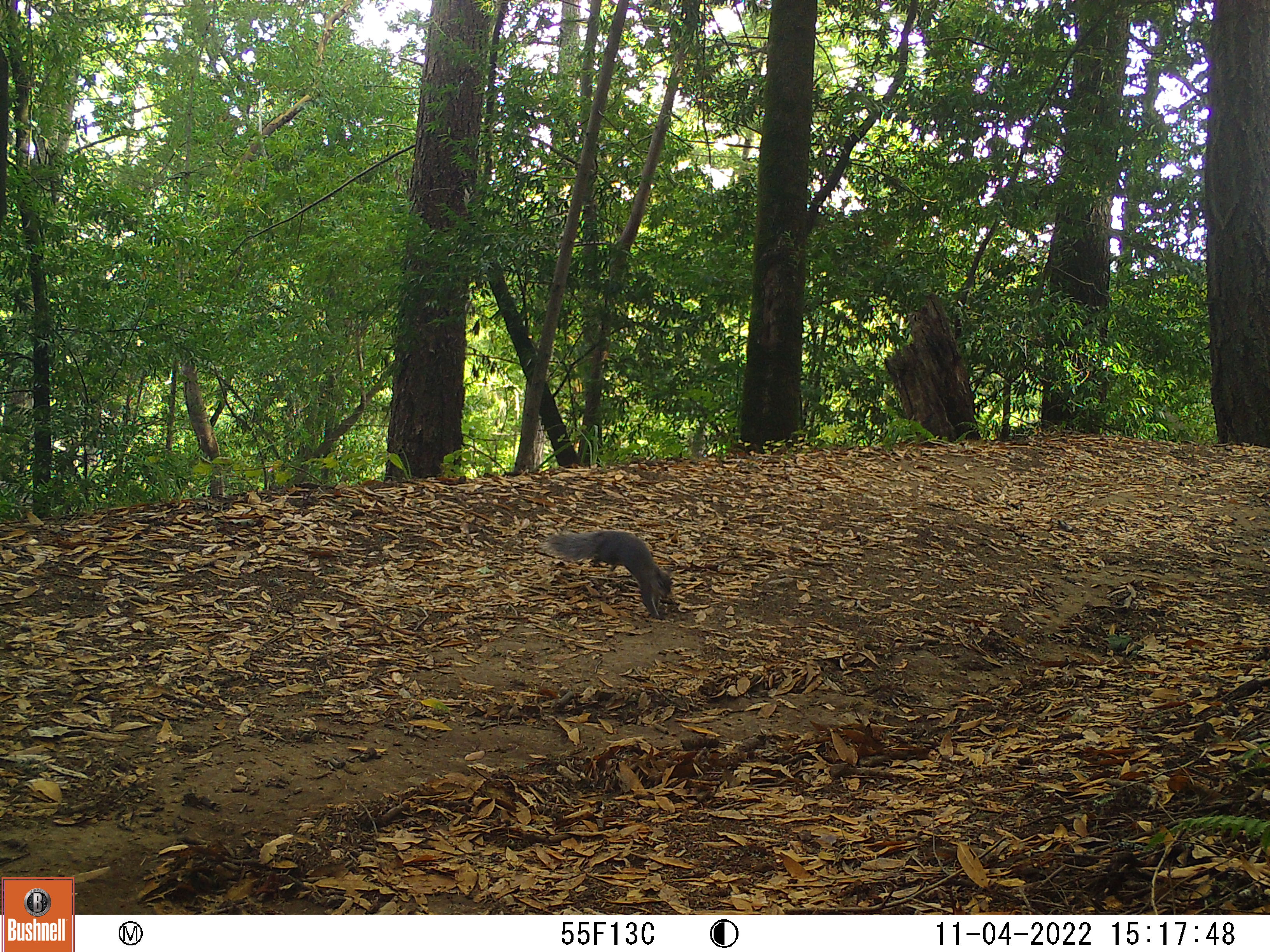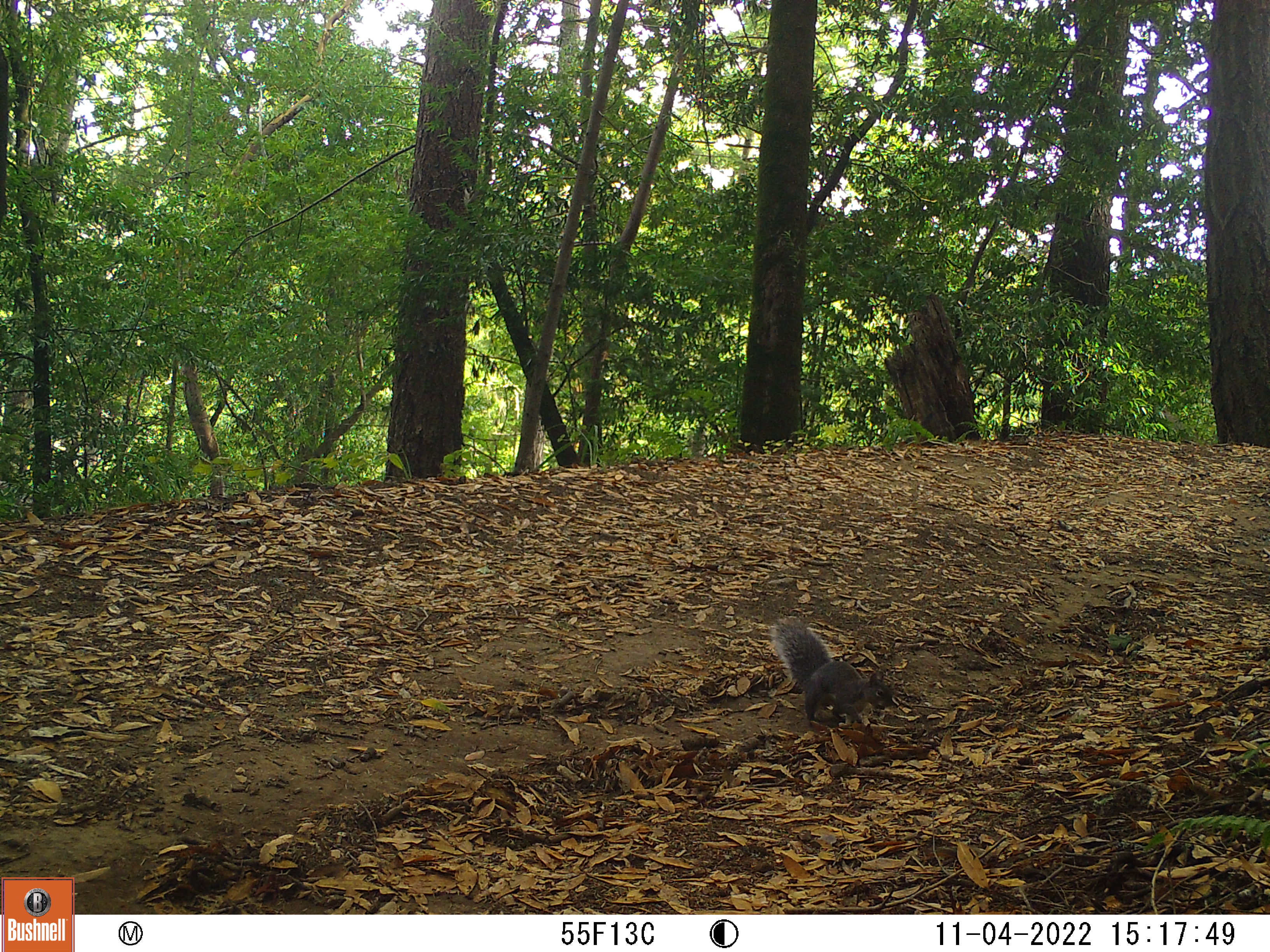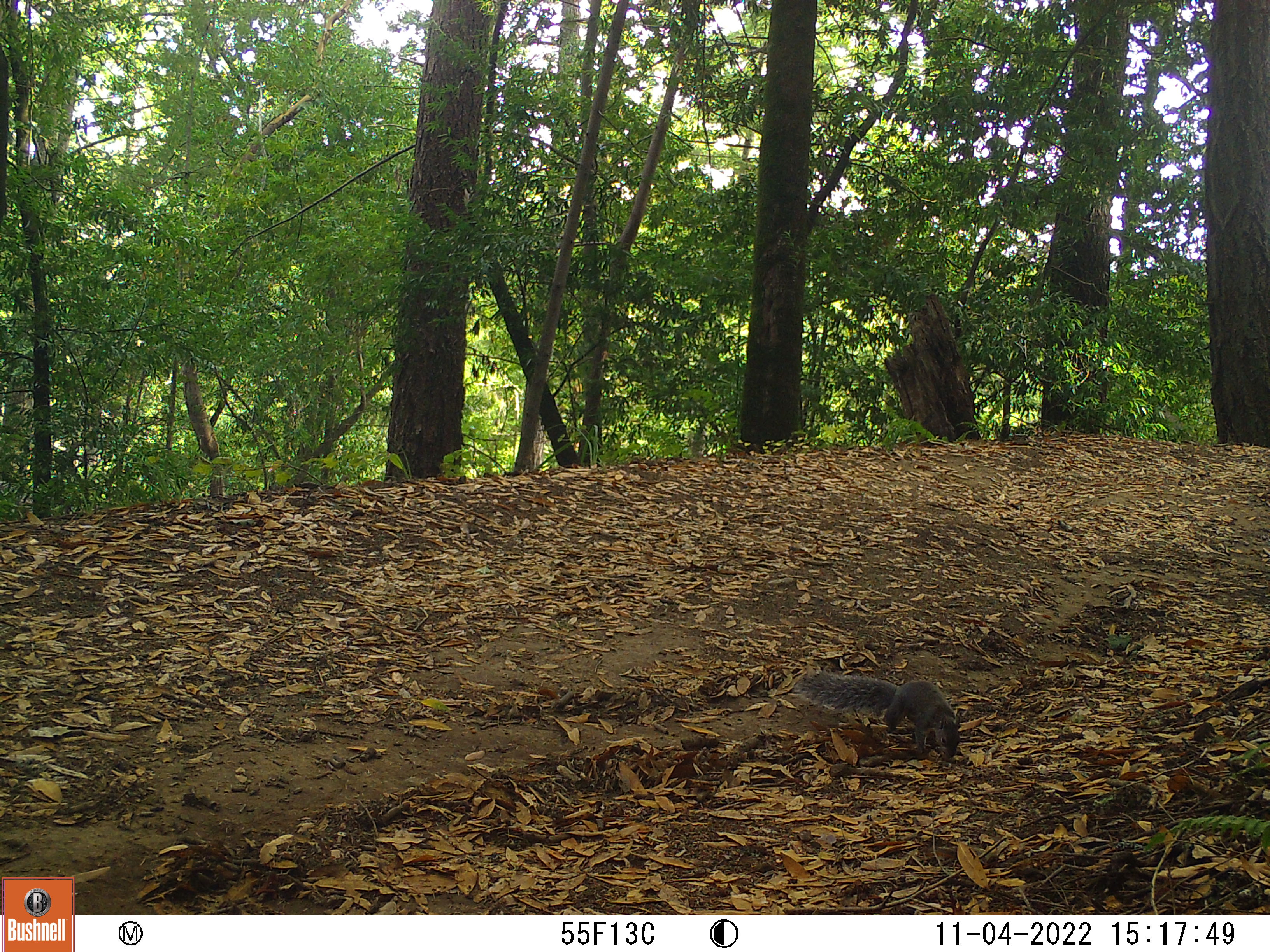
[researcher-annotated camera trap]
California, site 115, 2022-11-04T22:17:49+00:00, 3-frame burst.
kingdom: Animalia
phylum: Chordata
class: Mammalia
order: Rodentia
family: Sciuridae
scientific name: Sciuridae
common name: squirrel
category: unknown squirrel